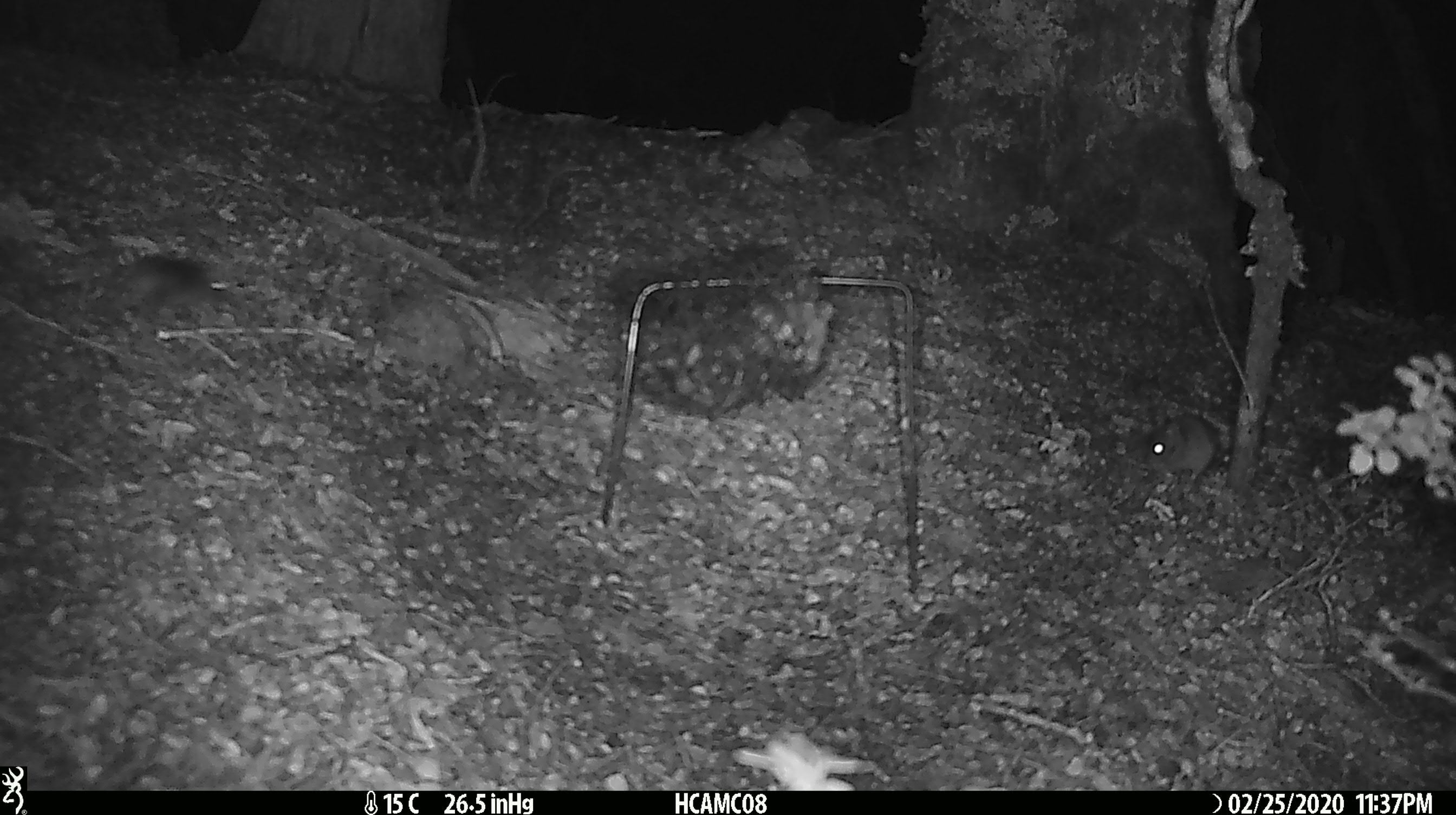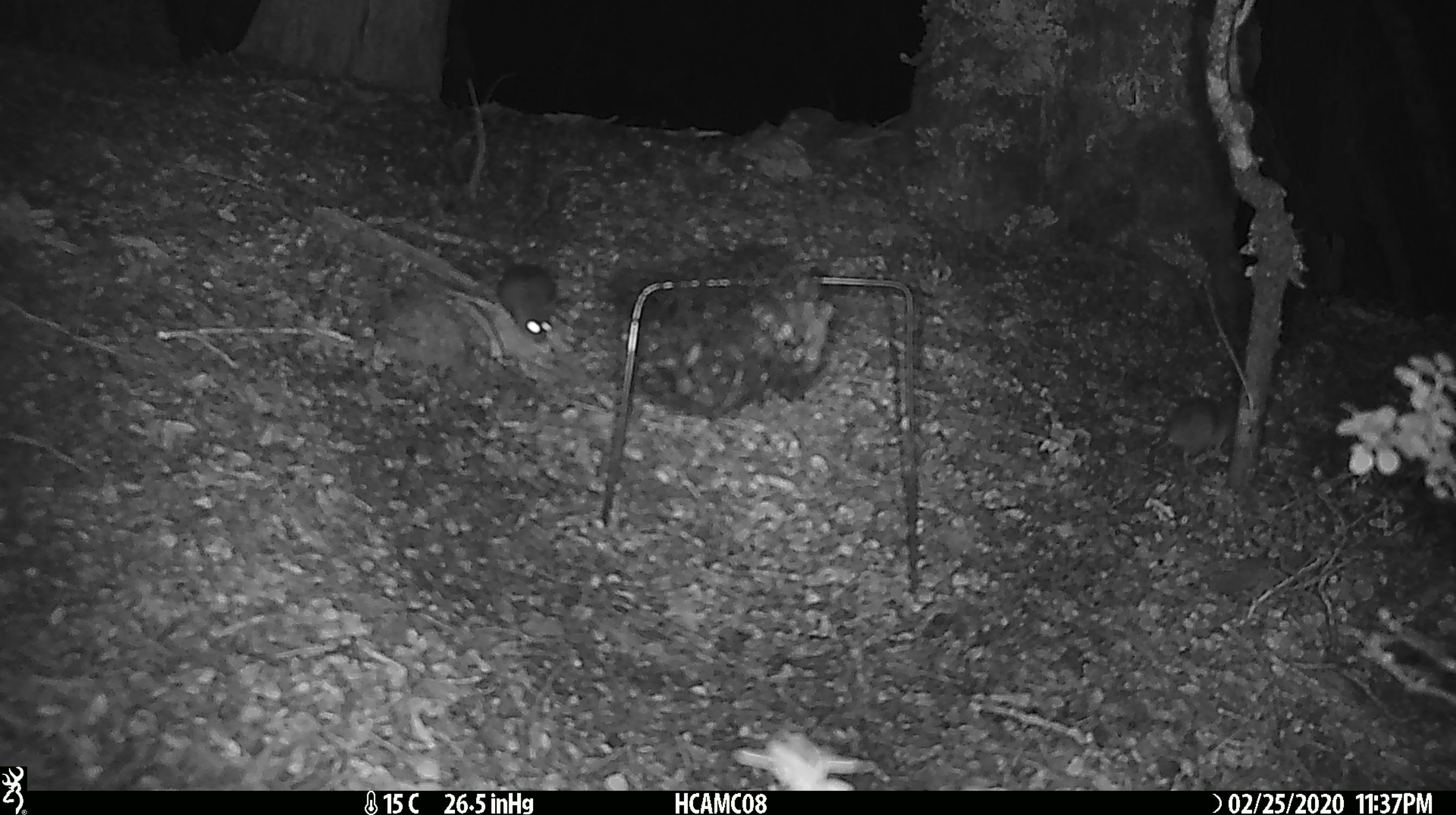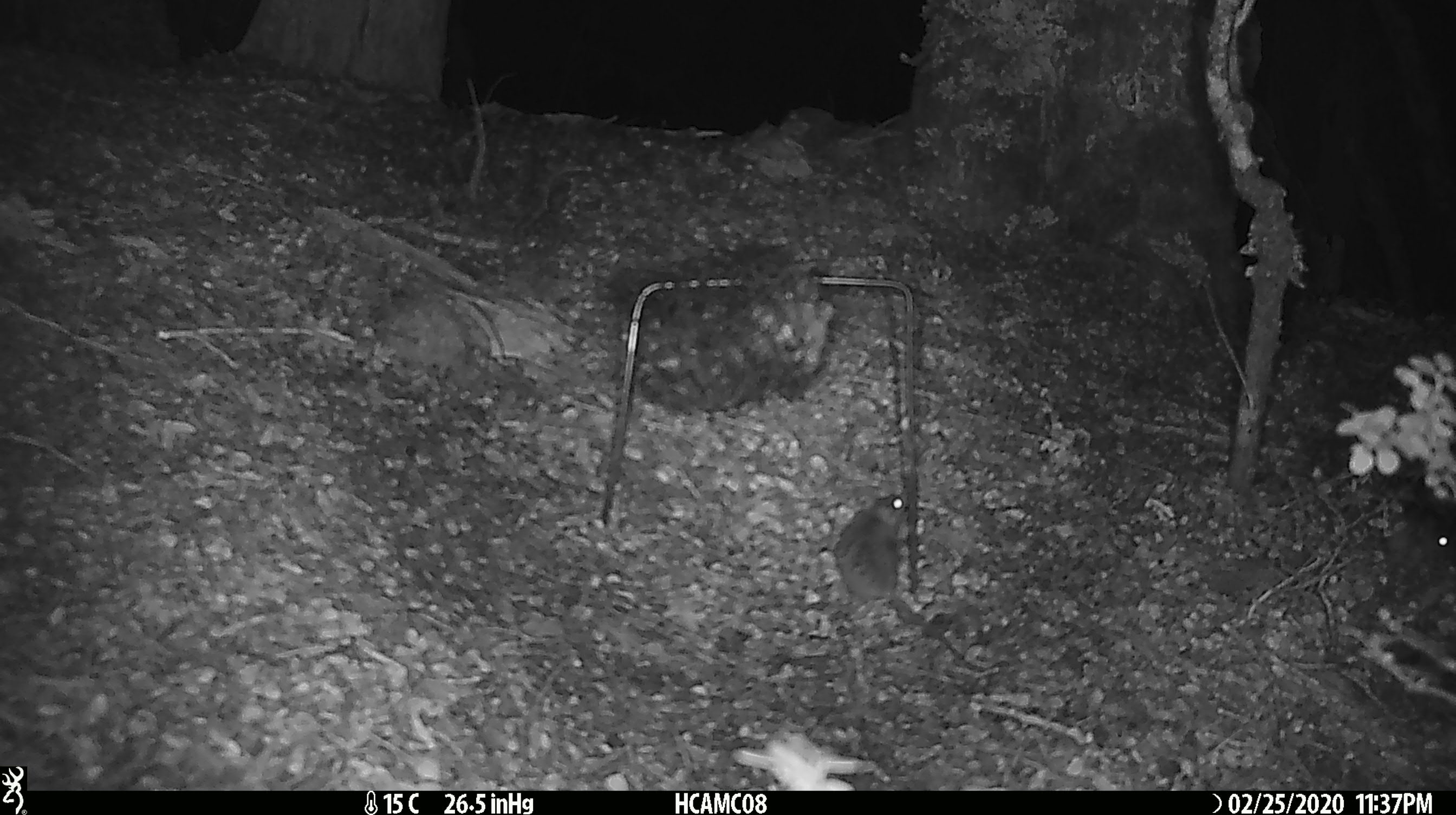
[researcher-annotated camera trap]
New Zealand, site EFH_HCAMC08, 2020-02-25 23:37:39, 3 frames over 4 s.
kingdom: Animalia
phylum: Chordata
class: Mammalia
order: Rodentia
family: Muridae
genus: Mus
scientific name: Mus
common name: mouse